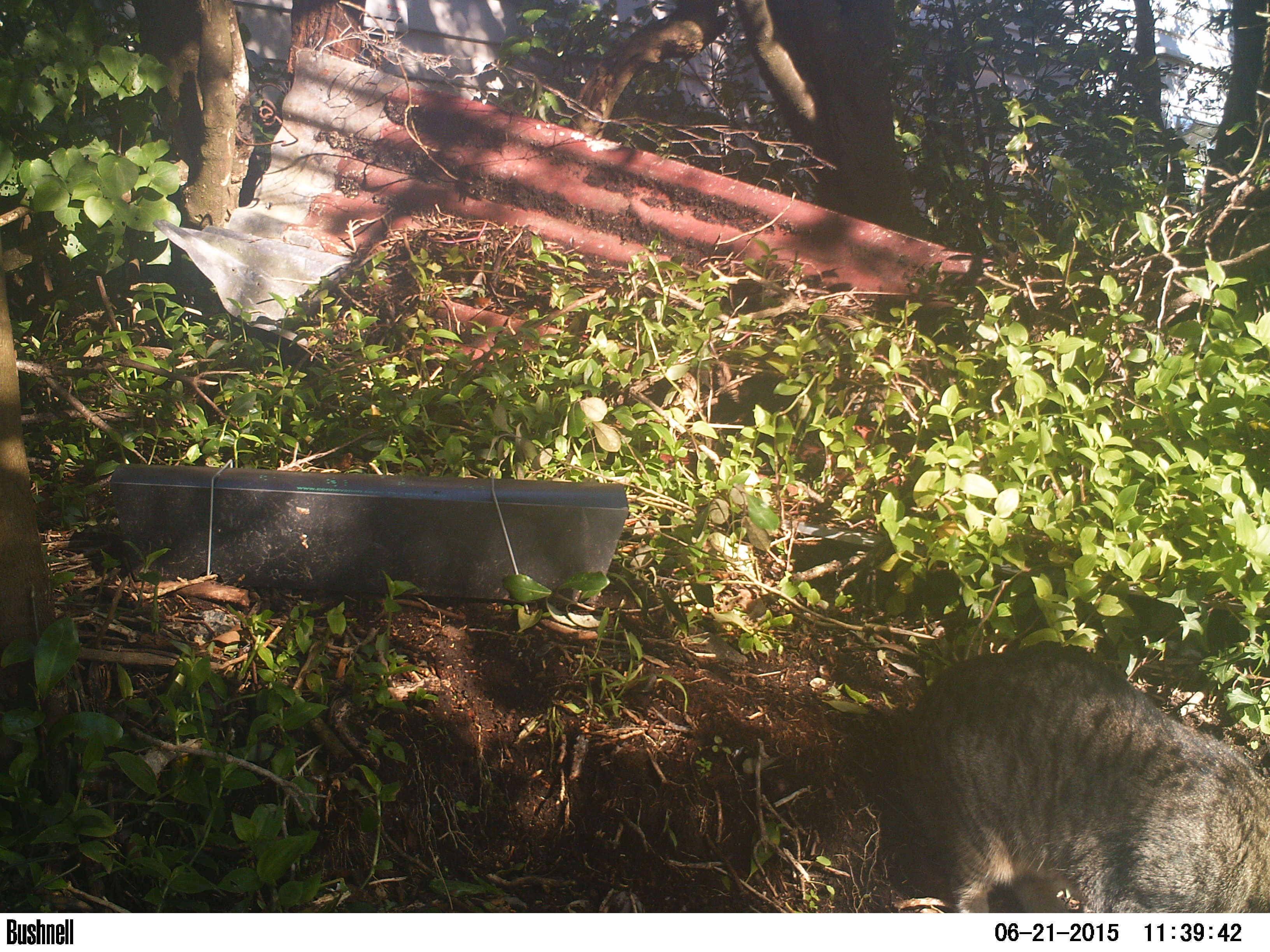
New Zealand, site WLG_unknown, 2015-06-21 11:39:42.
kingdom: Animalia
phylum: Chordata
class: Mammalia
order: Carnivora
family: Felidae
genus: Felis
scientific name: Felis catus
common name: domestic cat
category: cat